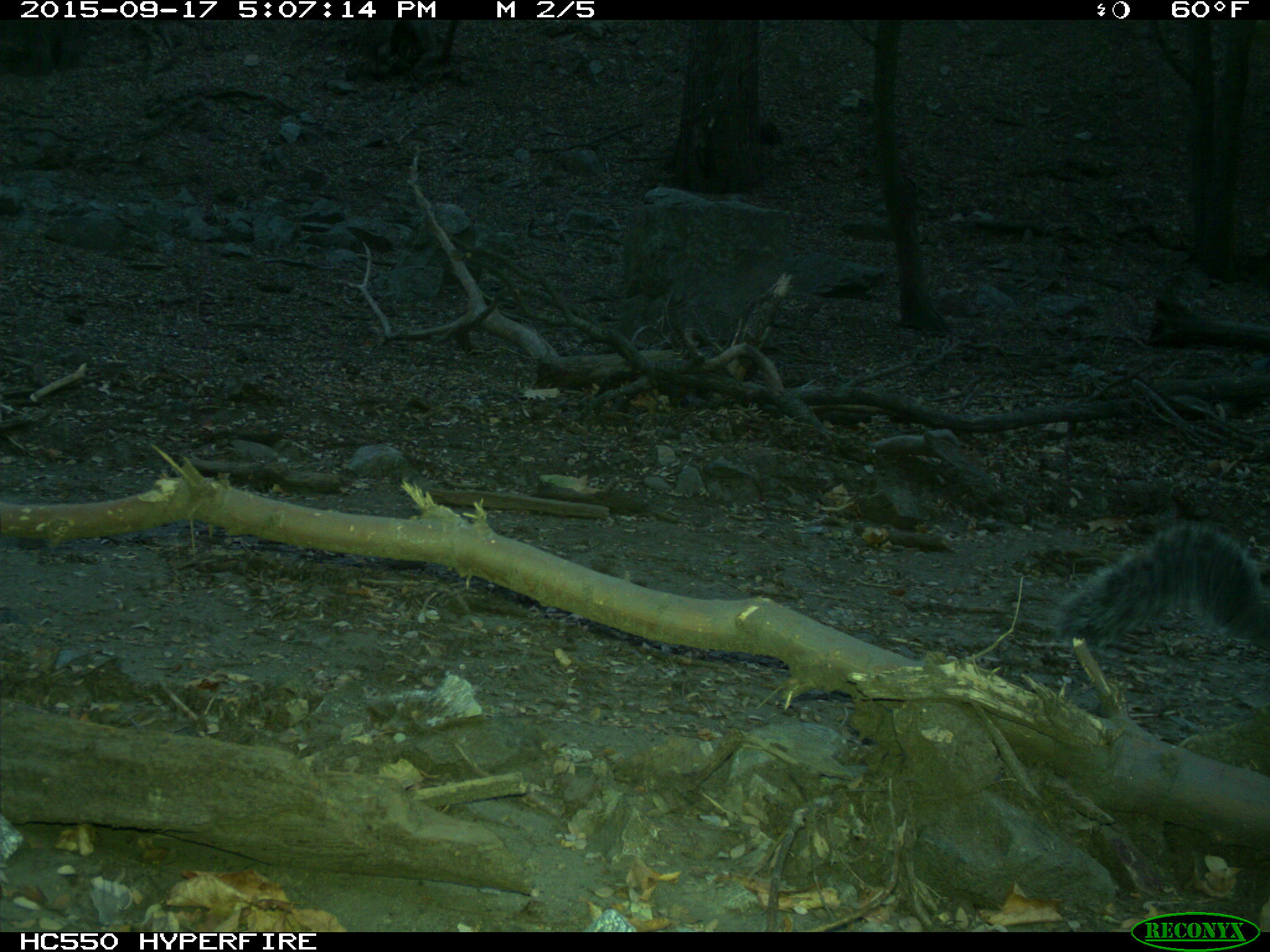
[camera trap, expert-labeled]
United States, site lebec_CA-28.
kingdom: Animalia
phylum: Chordata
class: Mammalia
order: Rodentia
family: Sciuridae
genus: Sciurus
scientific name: Sciurus carolinensis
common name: eastern gray squirrel